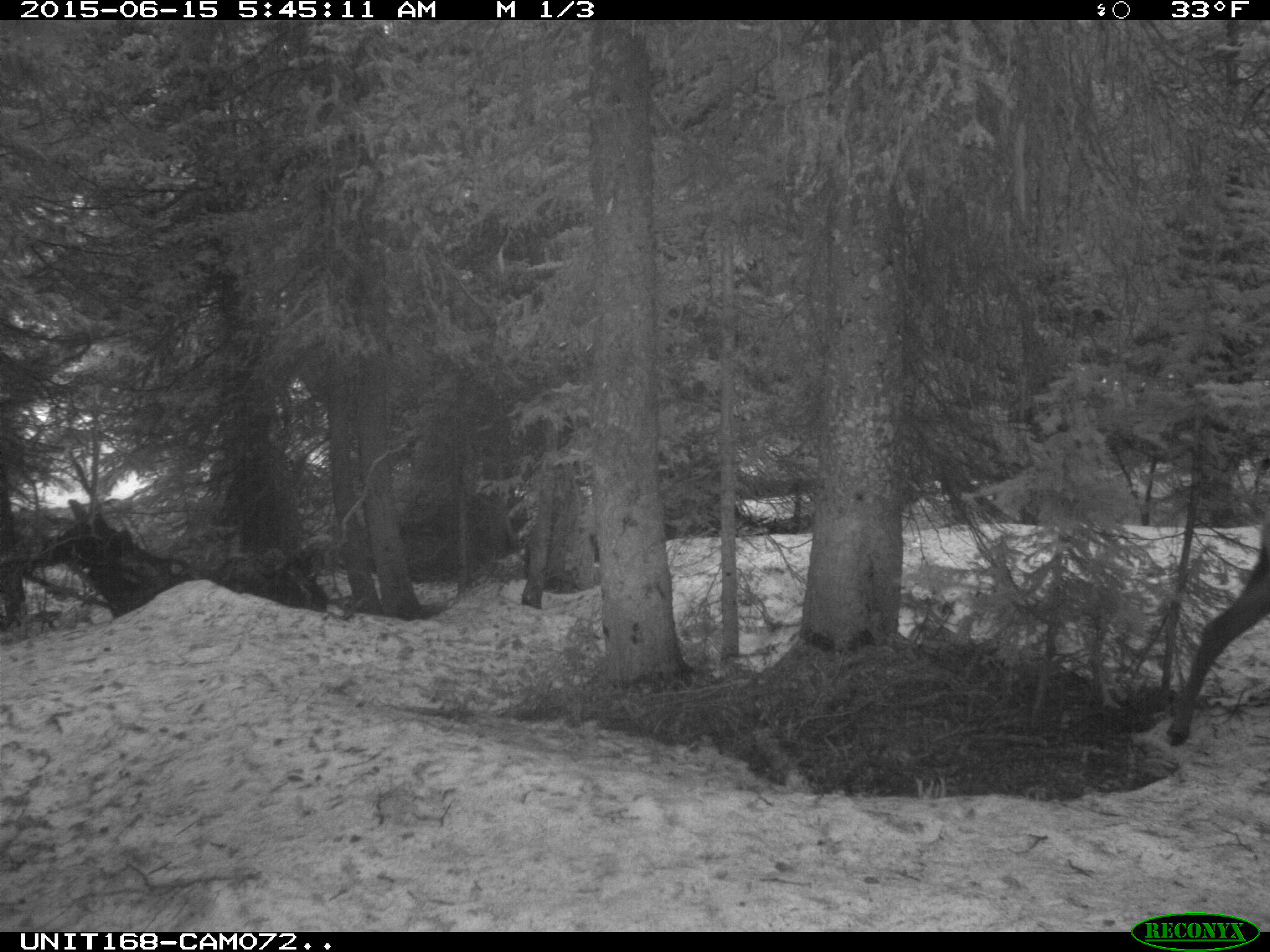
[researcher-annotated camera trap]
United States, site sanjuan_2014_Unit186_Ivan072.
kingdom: Animalia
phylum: Chordata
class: Mammalia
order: Artiodactyla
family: Cervidae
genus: Cervus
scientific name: Cervus elaphus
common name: red deer